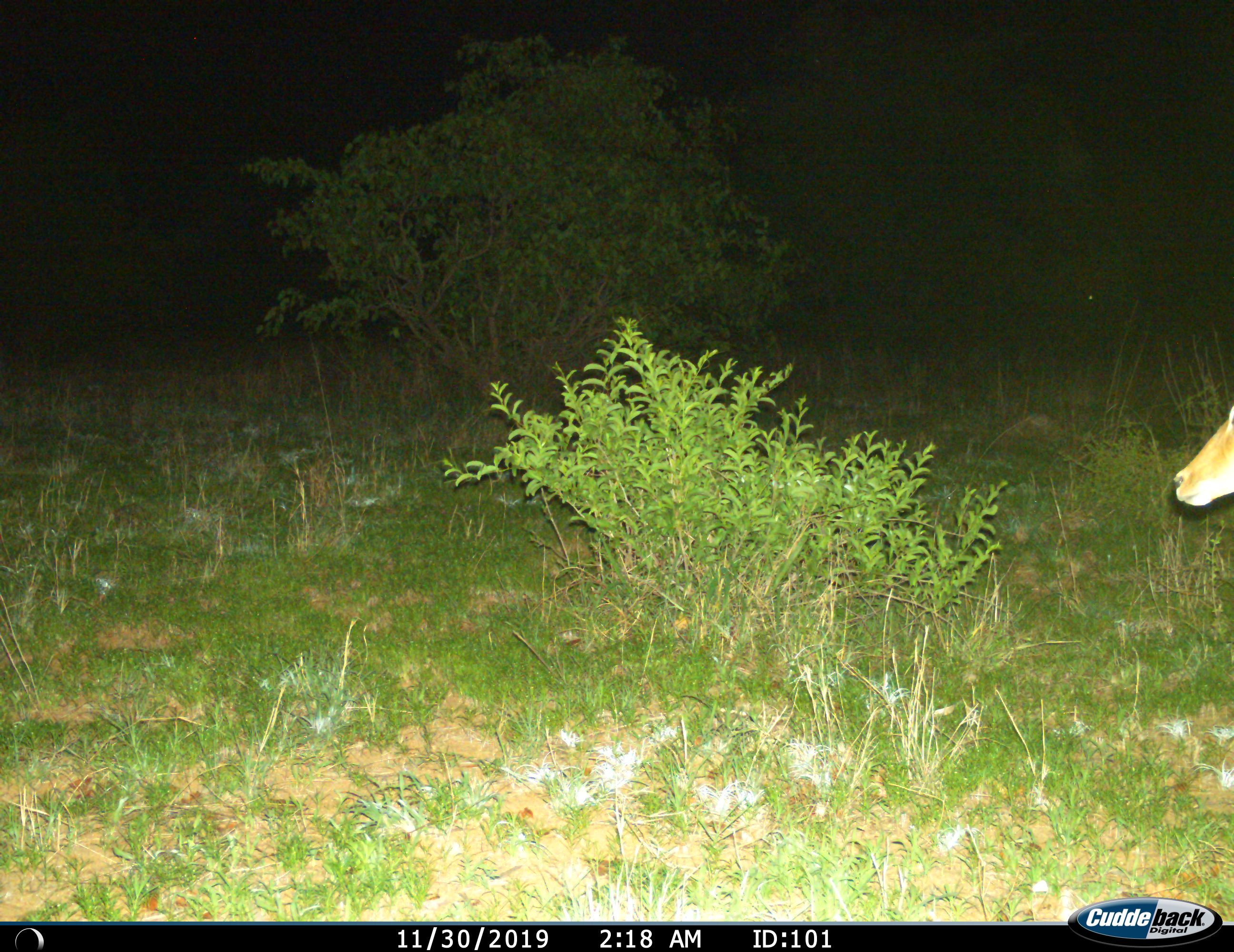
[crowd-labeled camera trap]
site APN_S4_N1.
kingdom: Animalia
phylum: Chordata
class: Mammalia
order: Artiodactyla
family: Bovidae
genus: Aepyceros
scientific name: Aepyceros melampus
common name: impala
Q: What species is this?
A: Impala (Aepyceros melampus).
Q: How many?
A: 1.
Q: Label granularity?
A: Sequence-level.